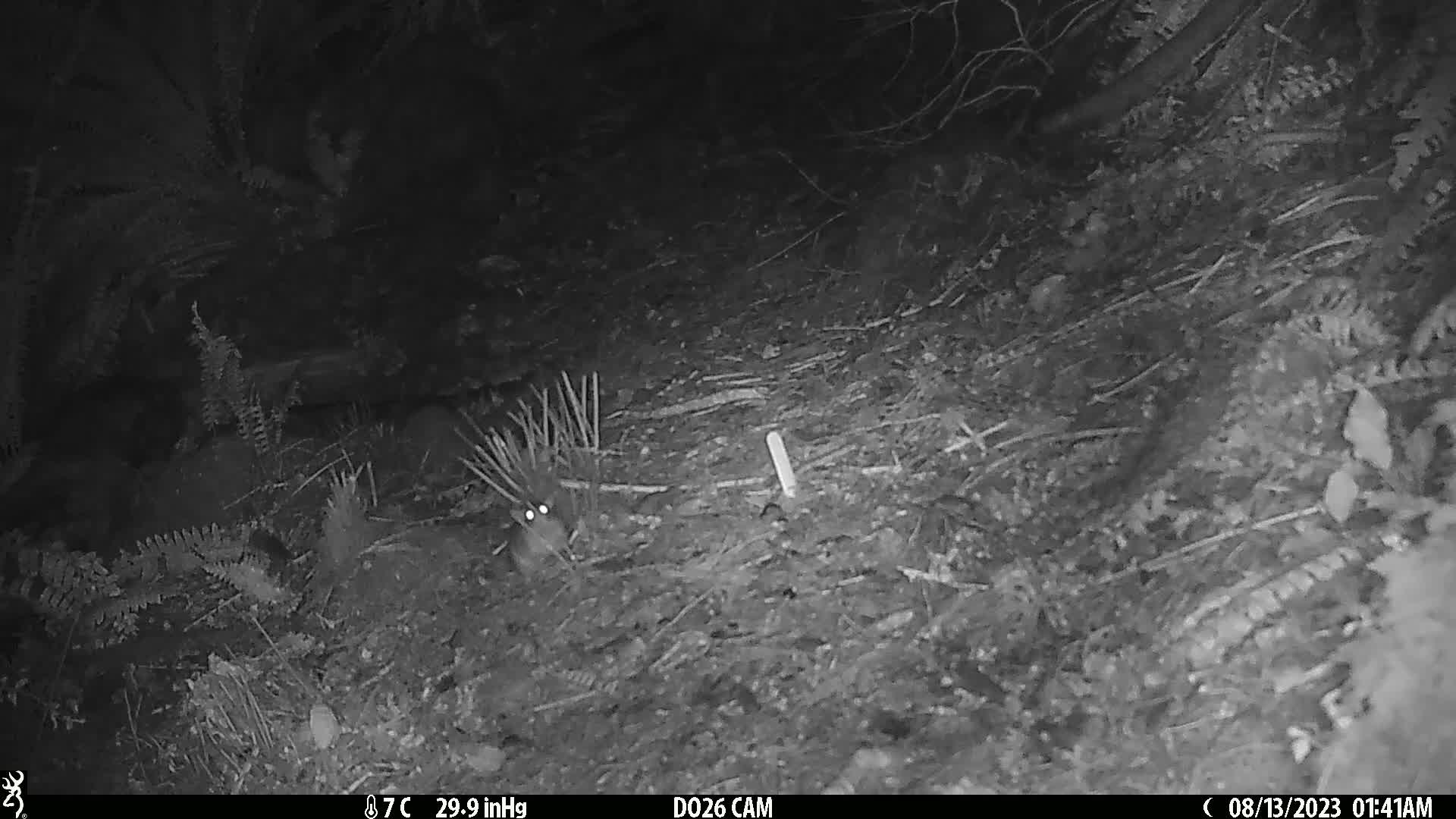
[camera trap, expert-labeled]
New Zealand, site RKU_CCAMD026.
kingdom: Animalia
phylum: Chordata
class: Mammalia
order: Rodentia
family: Muridae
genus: Rattus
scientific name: Rattus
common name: rat